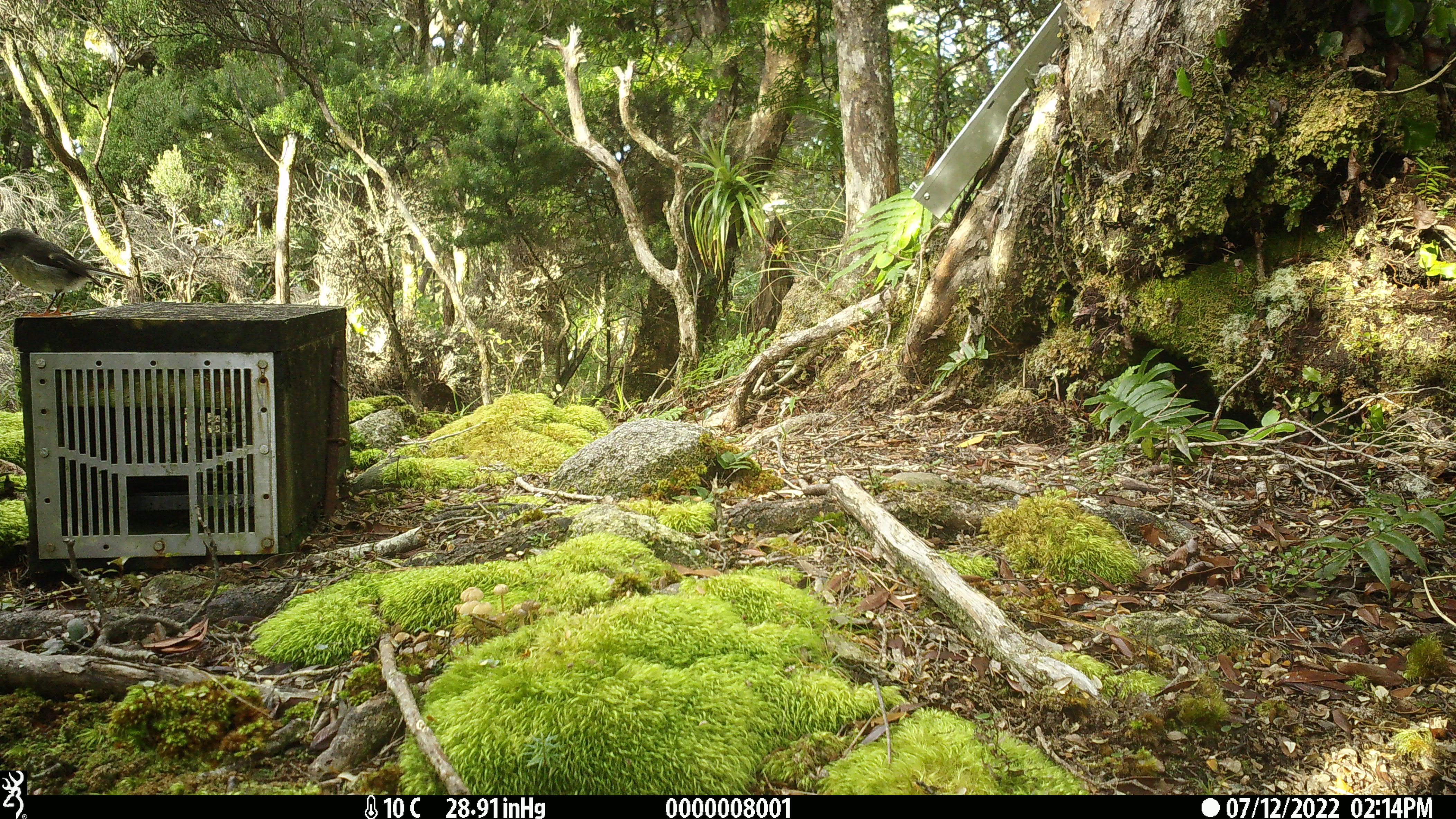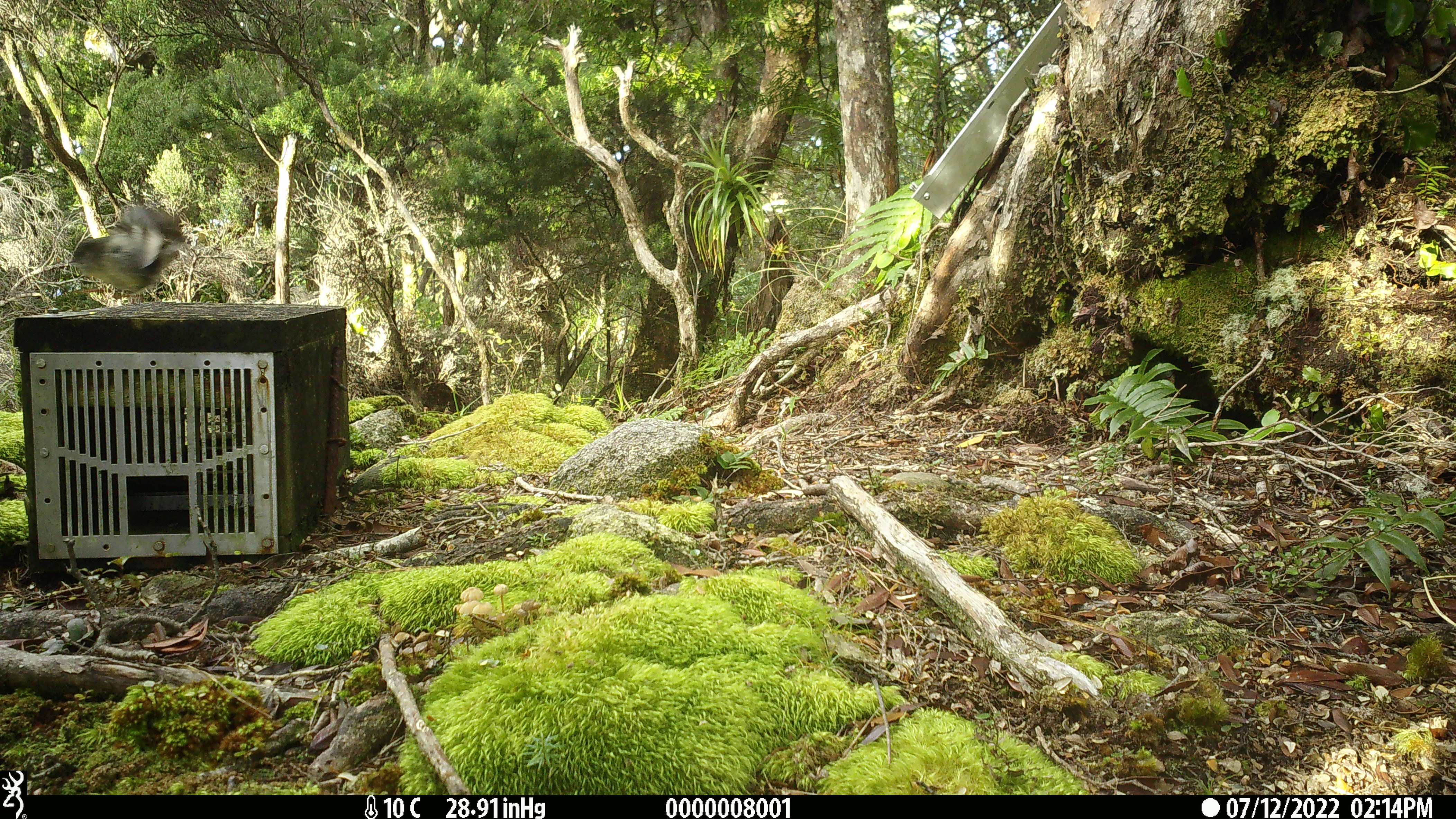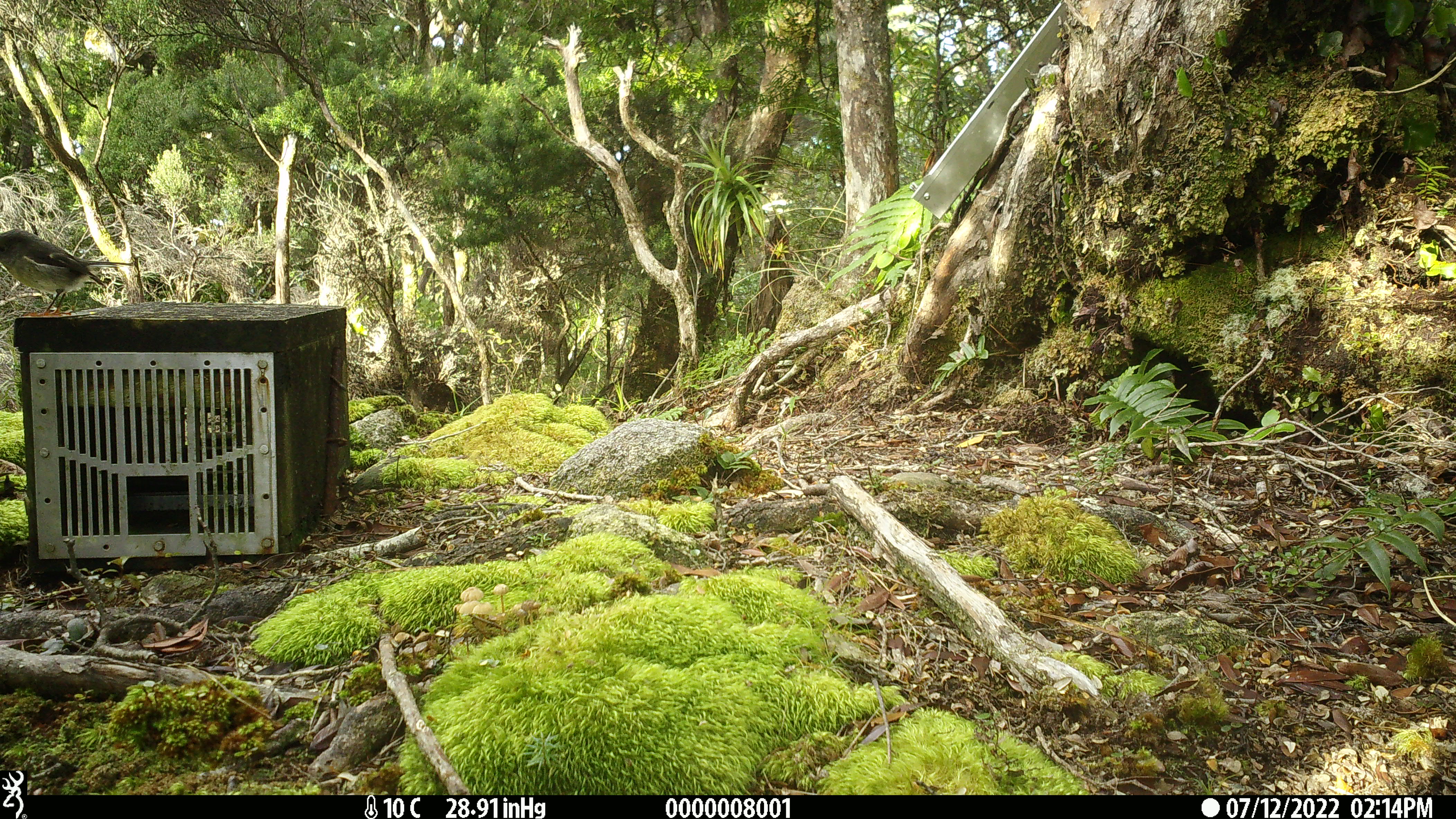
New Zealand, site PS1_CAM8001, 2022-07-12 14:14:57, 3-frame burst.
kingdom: Animalia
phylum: Chordata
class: Aves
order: Passeriformes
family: Petroicidae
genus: Petroica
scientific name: Petroica macrocephala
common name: tomtit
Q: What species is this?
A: Tomtit (Petroica macrocephala).